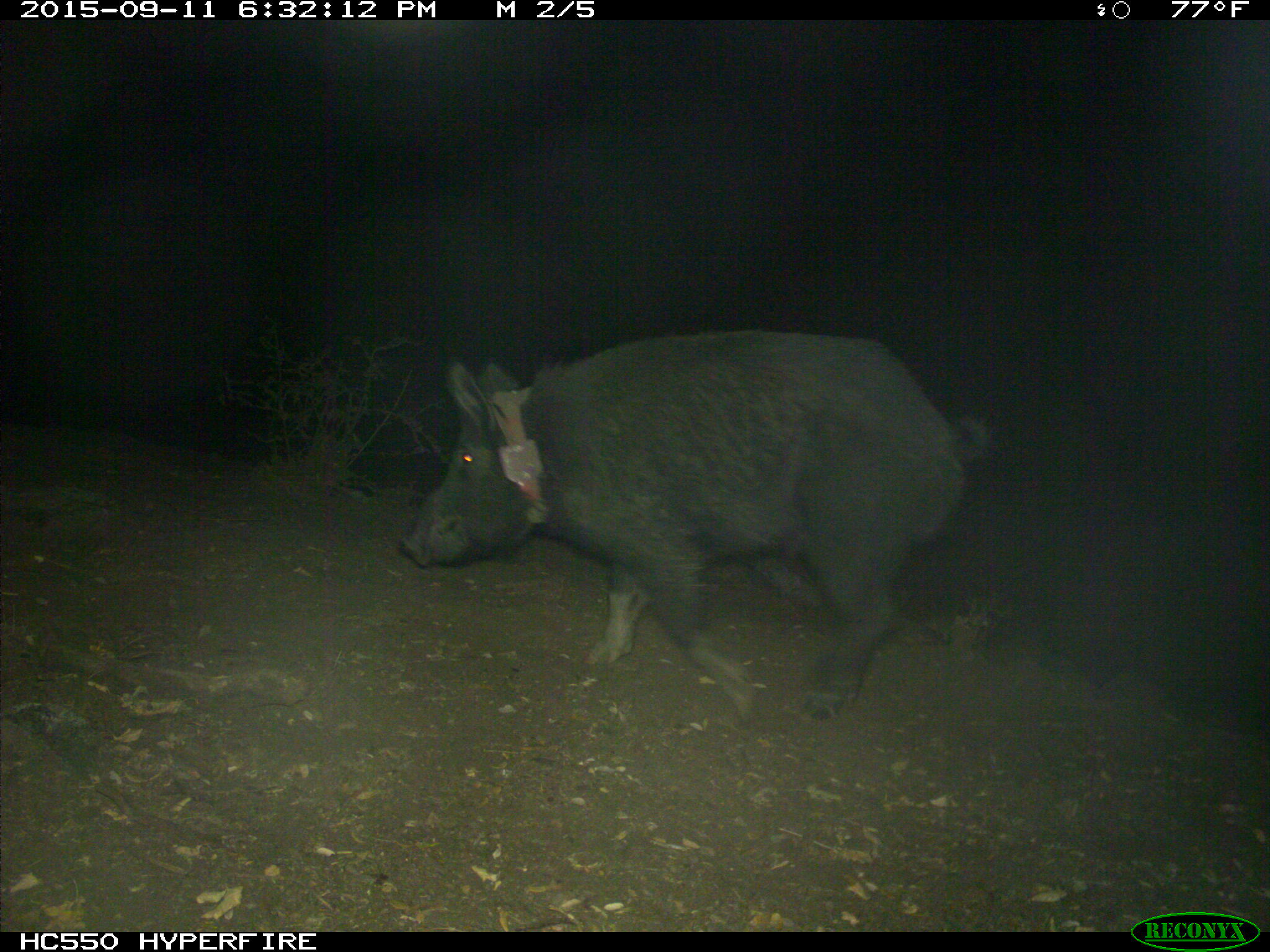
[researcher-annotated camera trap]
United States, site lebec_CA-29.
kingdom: Animalia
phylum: Chordata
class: Mammalia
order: Artiodactyla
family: Suidae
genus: Sus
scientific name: Sus scrofa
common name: wild boar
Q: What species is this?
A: Sus scrofa (wild boar).